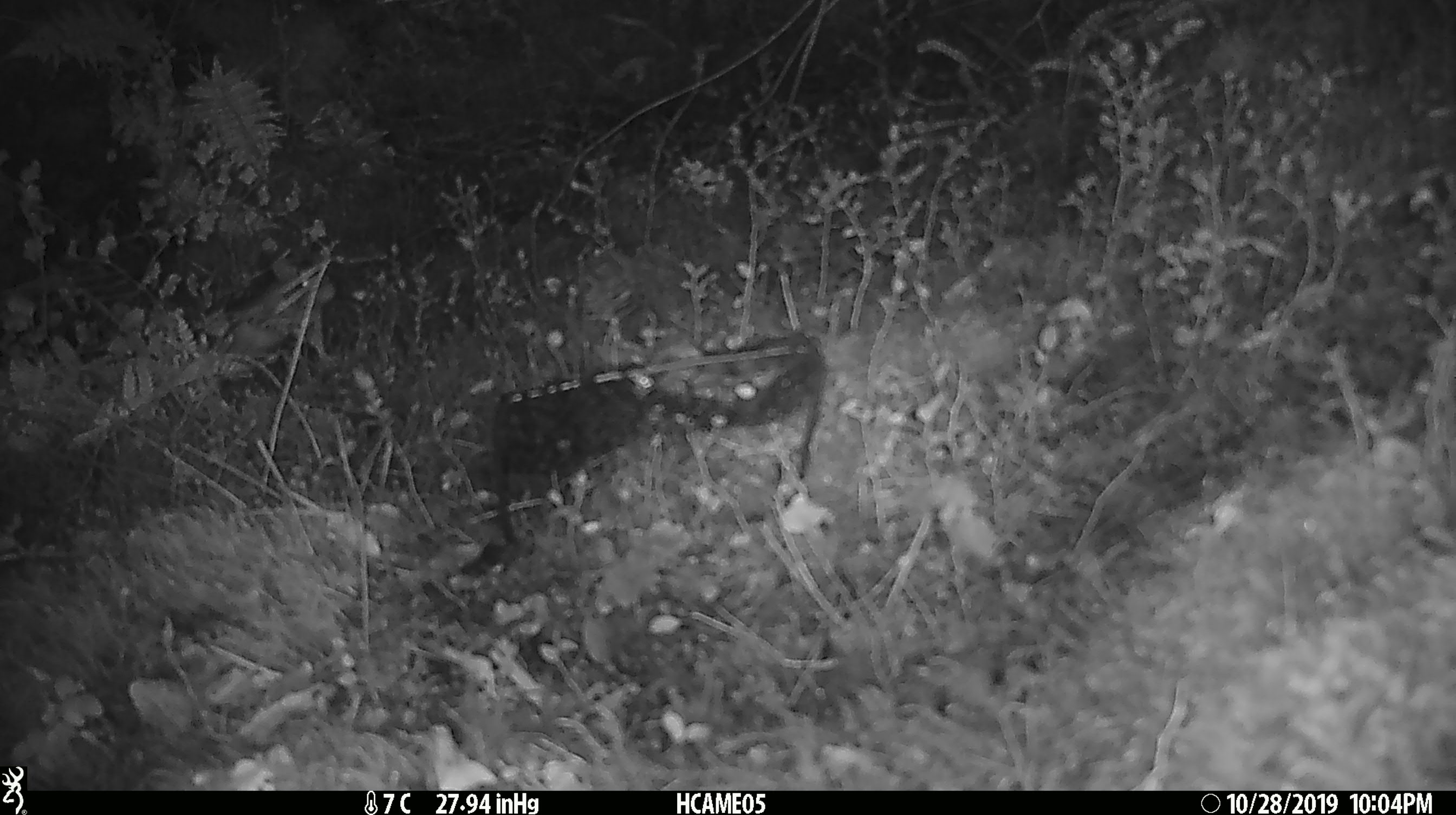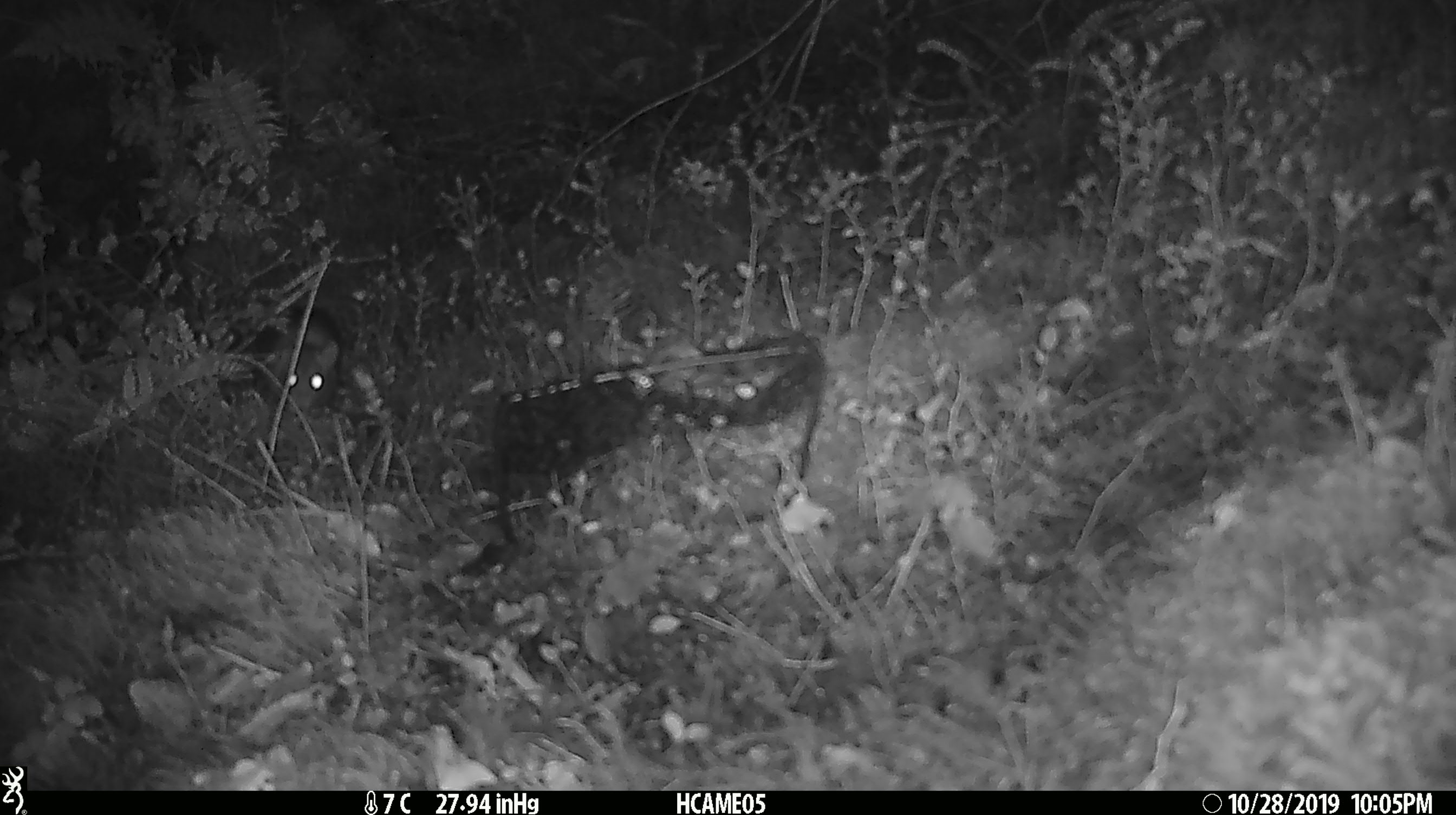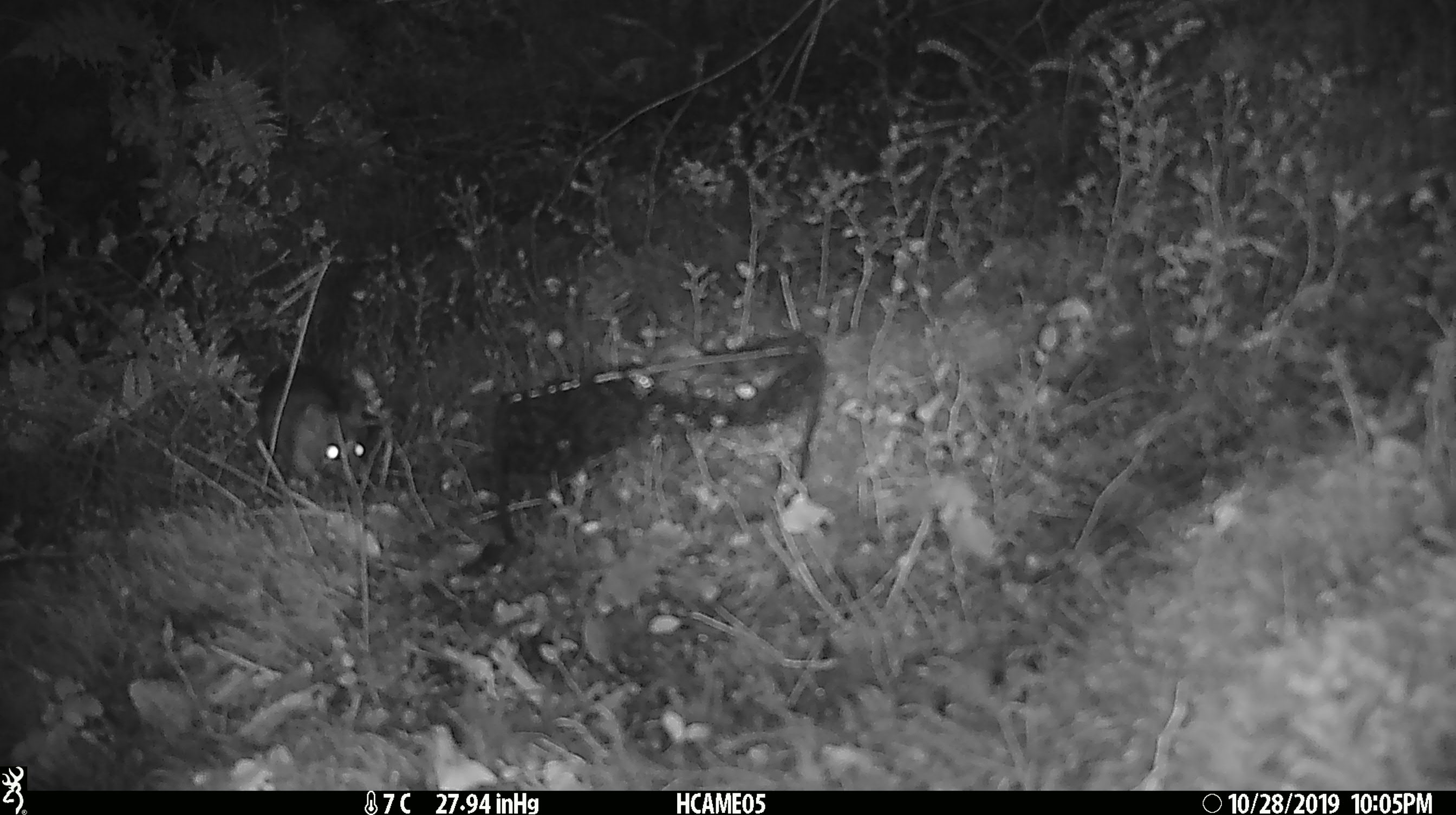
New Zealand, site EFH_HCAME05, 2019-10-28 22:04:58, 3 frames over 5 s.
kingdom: Animalia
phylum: Chordata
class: Mammalia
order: Rodentia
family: Muridae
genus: Rattus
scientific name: Rattus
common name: rat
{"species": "rat (Rattus)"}